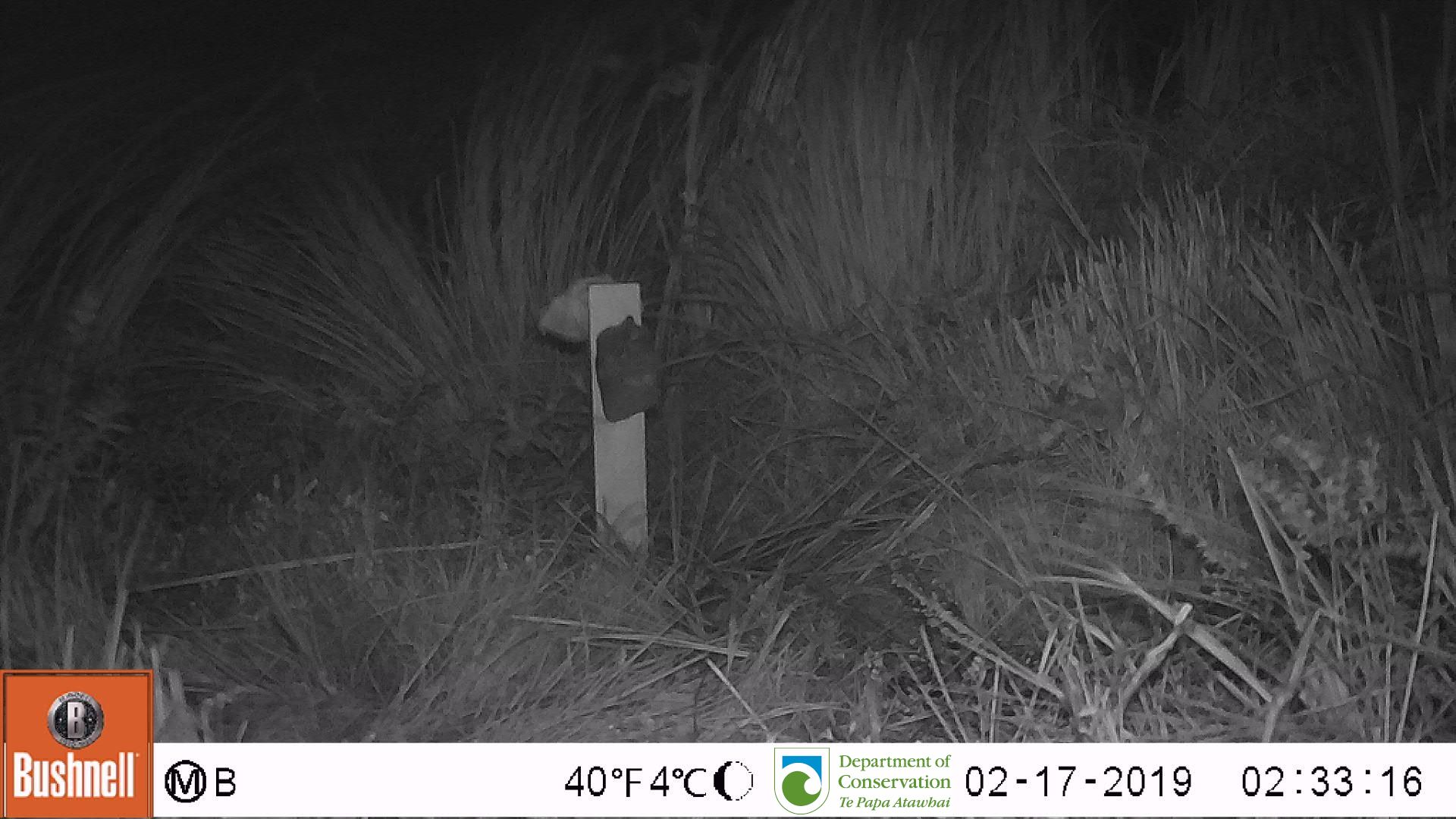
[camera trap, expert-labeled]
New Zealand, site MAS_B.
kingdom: Animalia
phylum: Chordata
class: Mammalia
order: Rodentia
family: Muridae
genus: Mus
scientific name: Mus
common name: mouse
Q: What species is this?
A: Mouse (Mus).